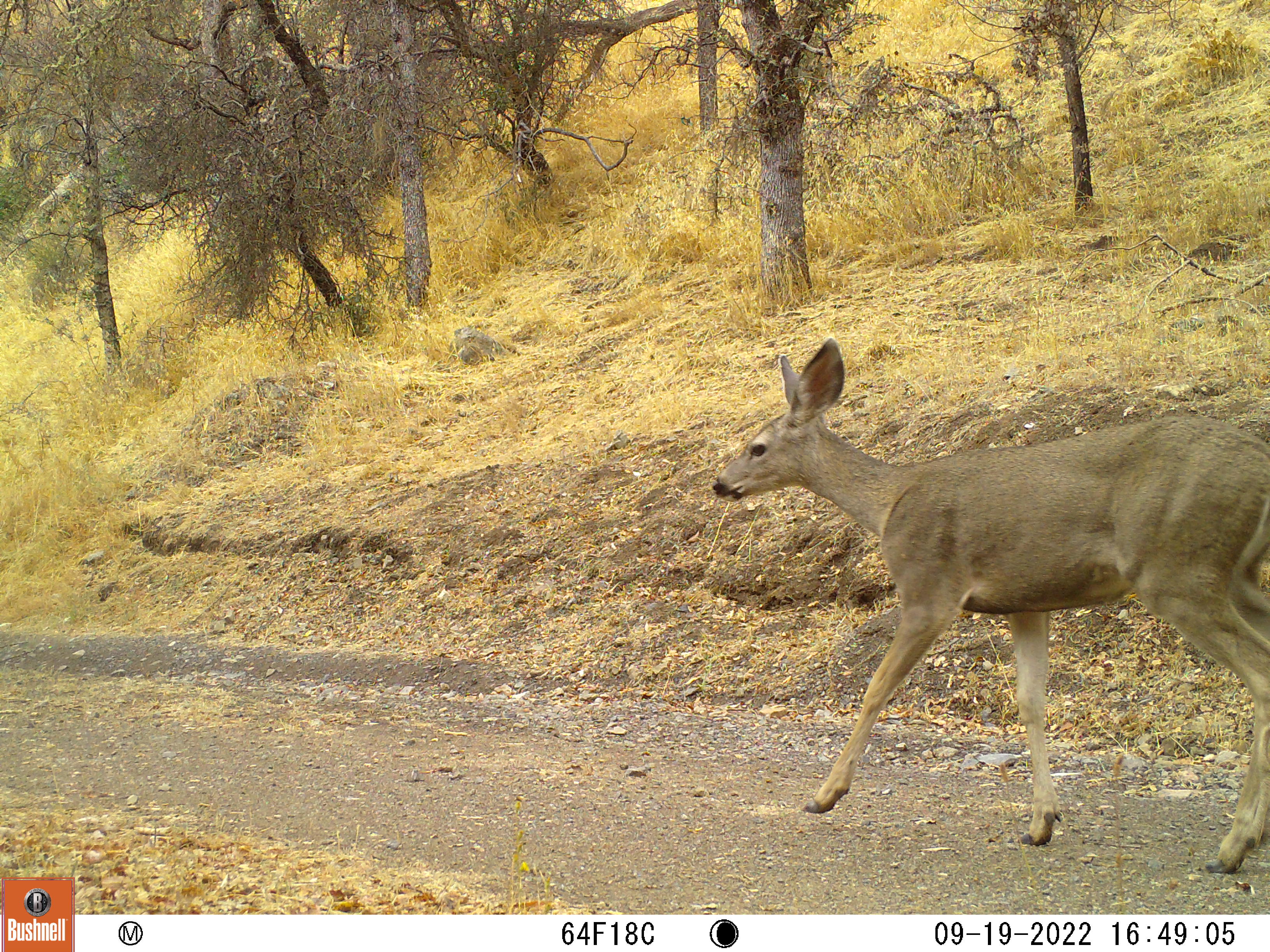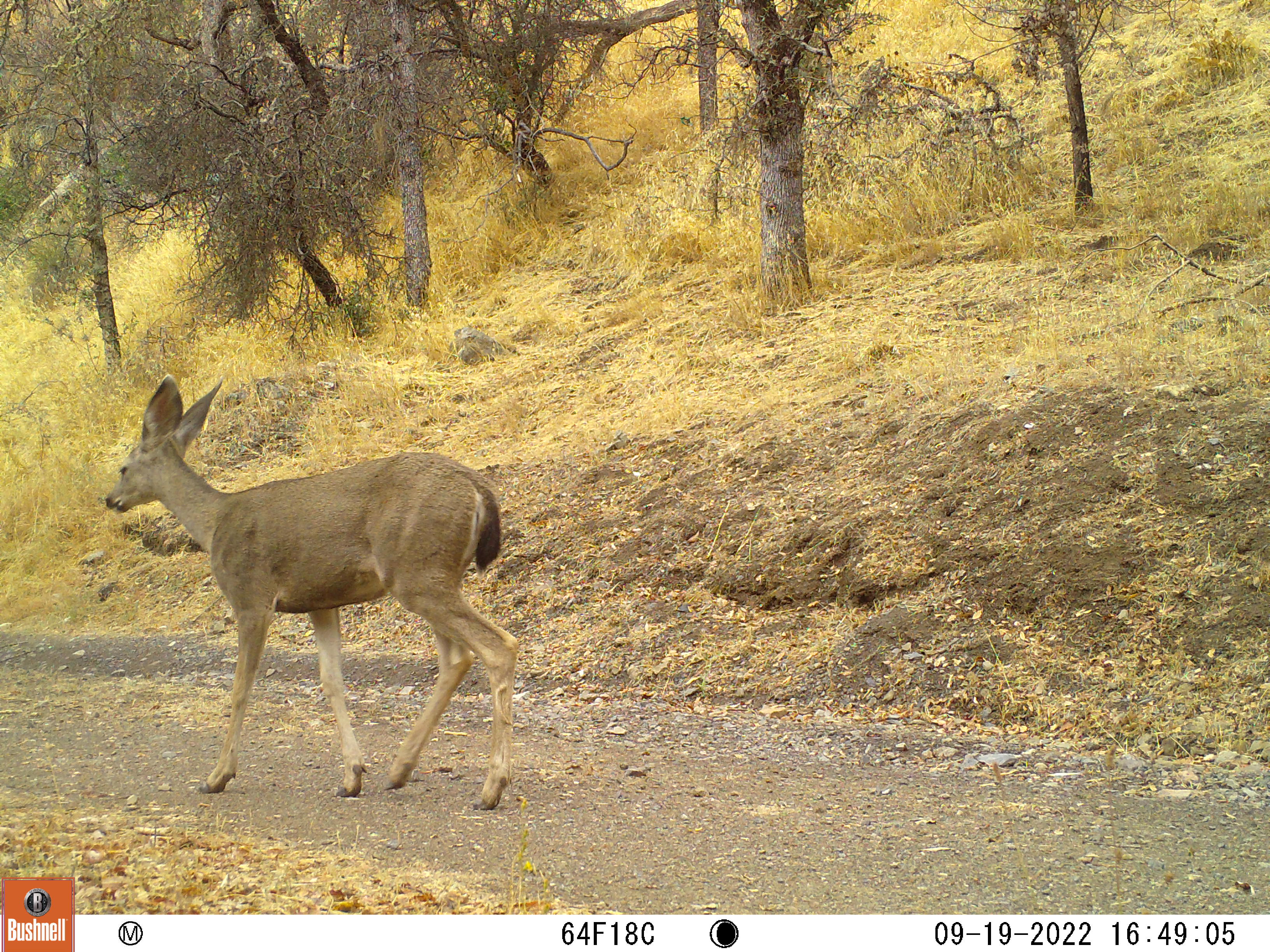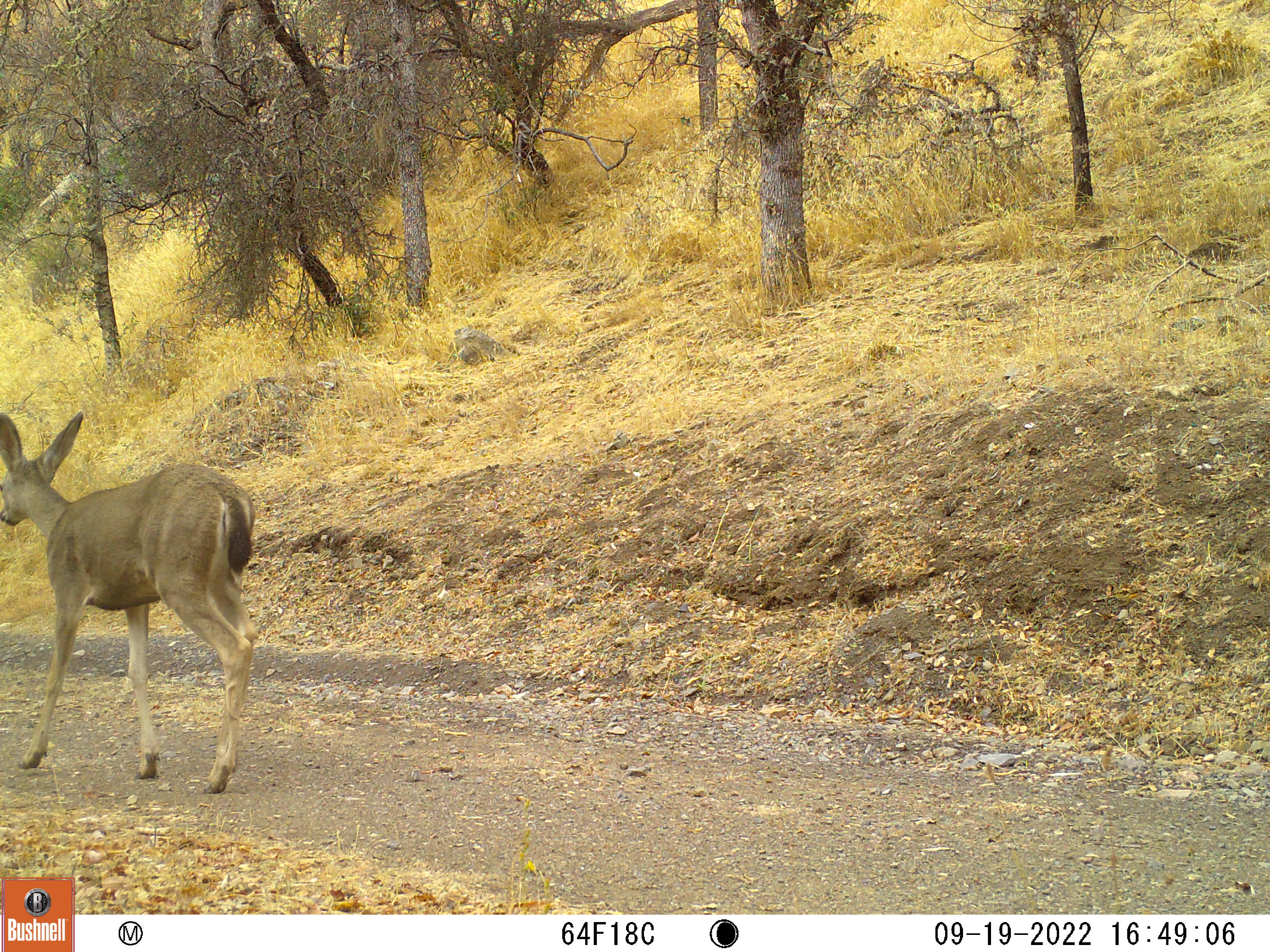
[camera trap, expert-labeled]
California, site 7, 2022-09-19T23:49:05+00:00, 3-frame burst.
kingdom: Animalia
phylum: Chordata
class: Mammalia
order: Artiodactyla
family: Cervidae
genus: Odocoileus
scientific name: Odocoileus hemionus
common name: mule deer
Mule deer (Odocoileus hemionus).